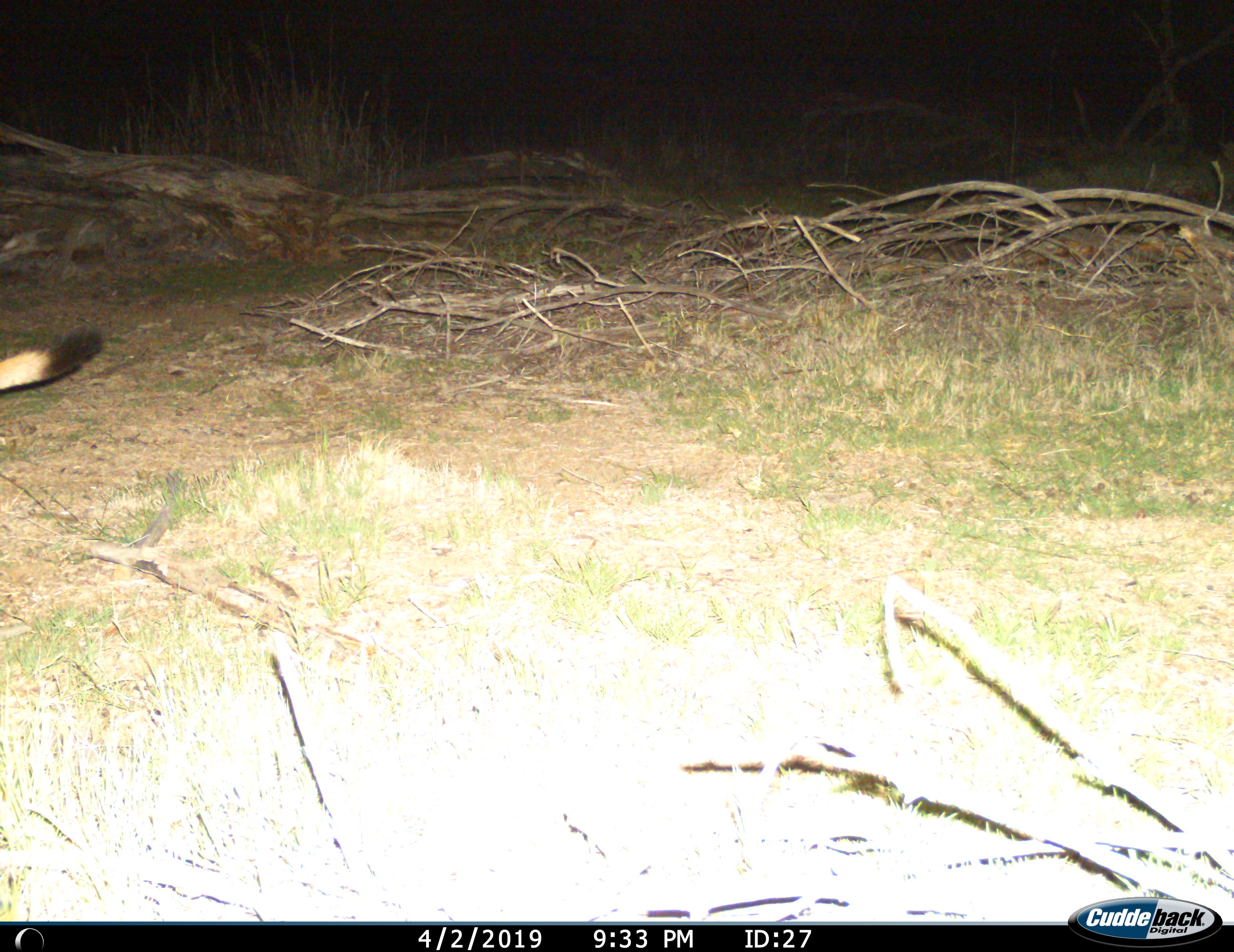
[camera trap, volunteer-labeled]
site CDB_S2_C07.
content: unidentified animal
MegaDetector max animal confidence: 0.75